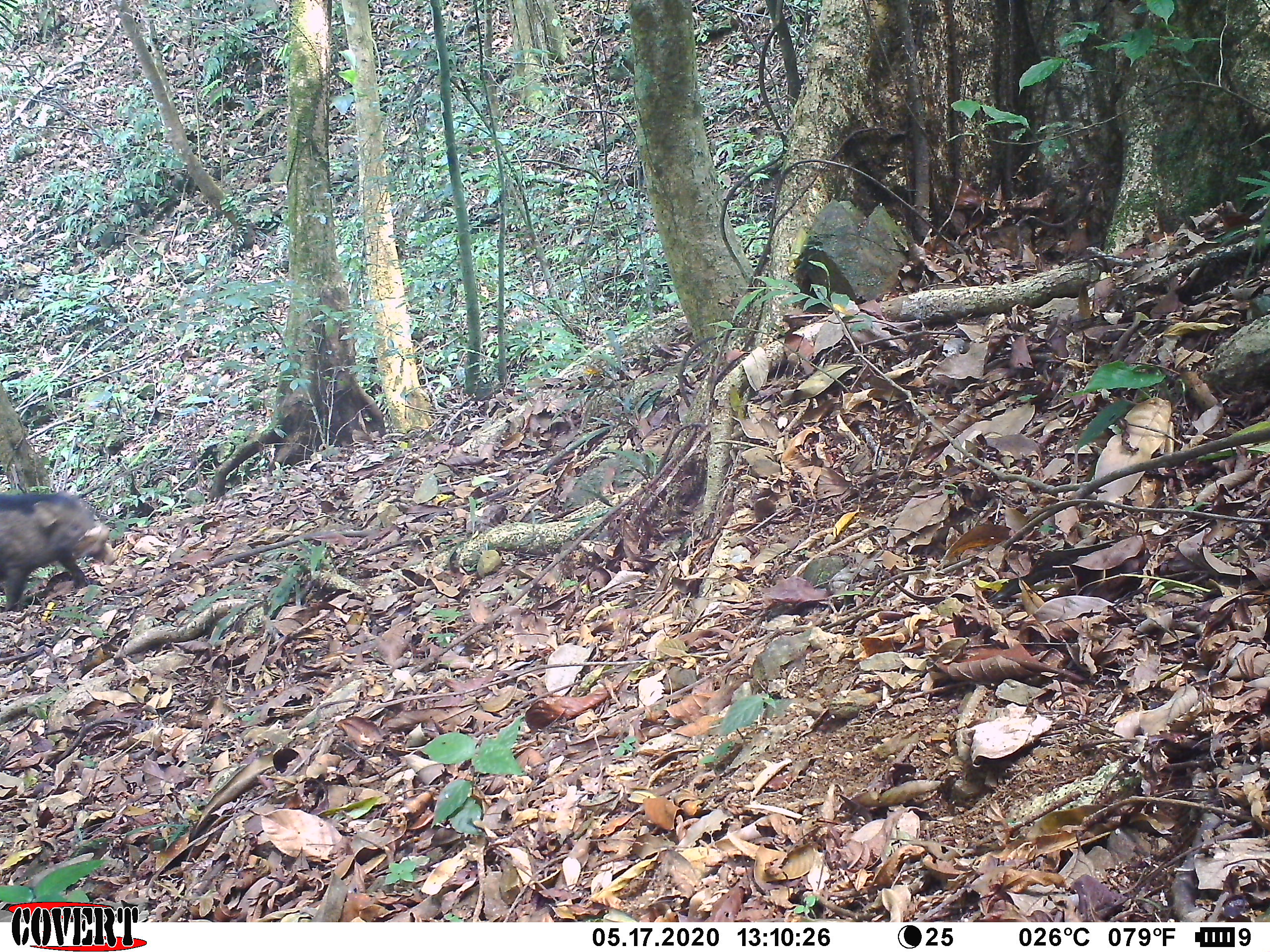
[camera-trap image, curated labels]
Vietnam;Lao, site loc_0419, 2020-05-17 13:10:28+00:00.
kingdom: Animalia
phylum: Chordata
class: Mammalia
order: Artiodactyla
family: Suidae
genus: Sus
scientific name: Sus scrofa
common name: eurasian wild pig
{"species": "eurasian wild pig (Sus scrofa)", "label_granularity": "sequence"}